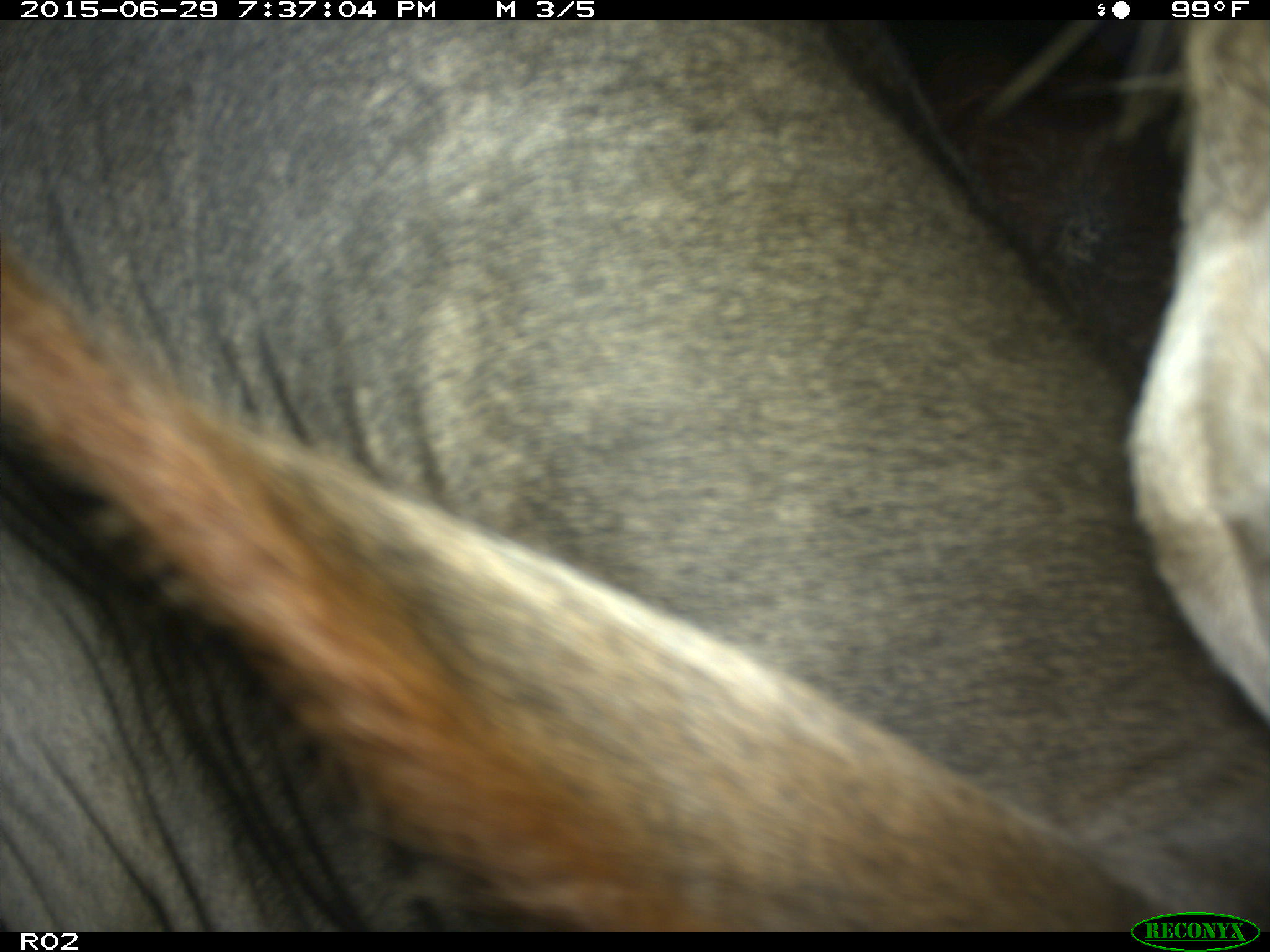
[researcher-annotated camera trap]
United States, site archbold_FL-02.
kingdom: Animalia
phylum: Chordata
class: Mammalia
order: Artiodactyla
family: Bovidae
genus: Bos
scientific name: Bos taurus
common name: domestic cow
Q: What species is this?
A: Bos taurus (domestic cow).